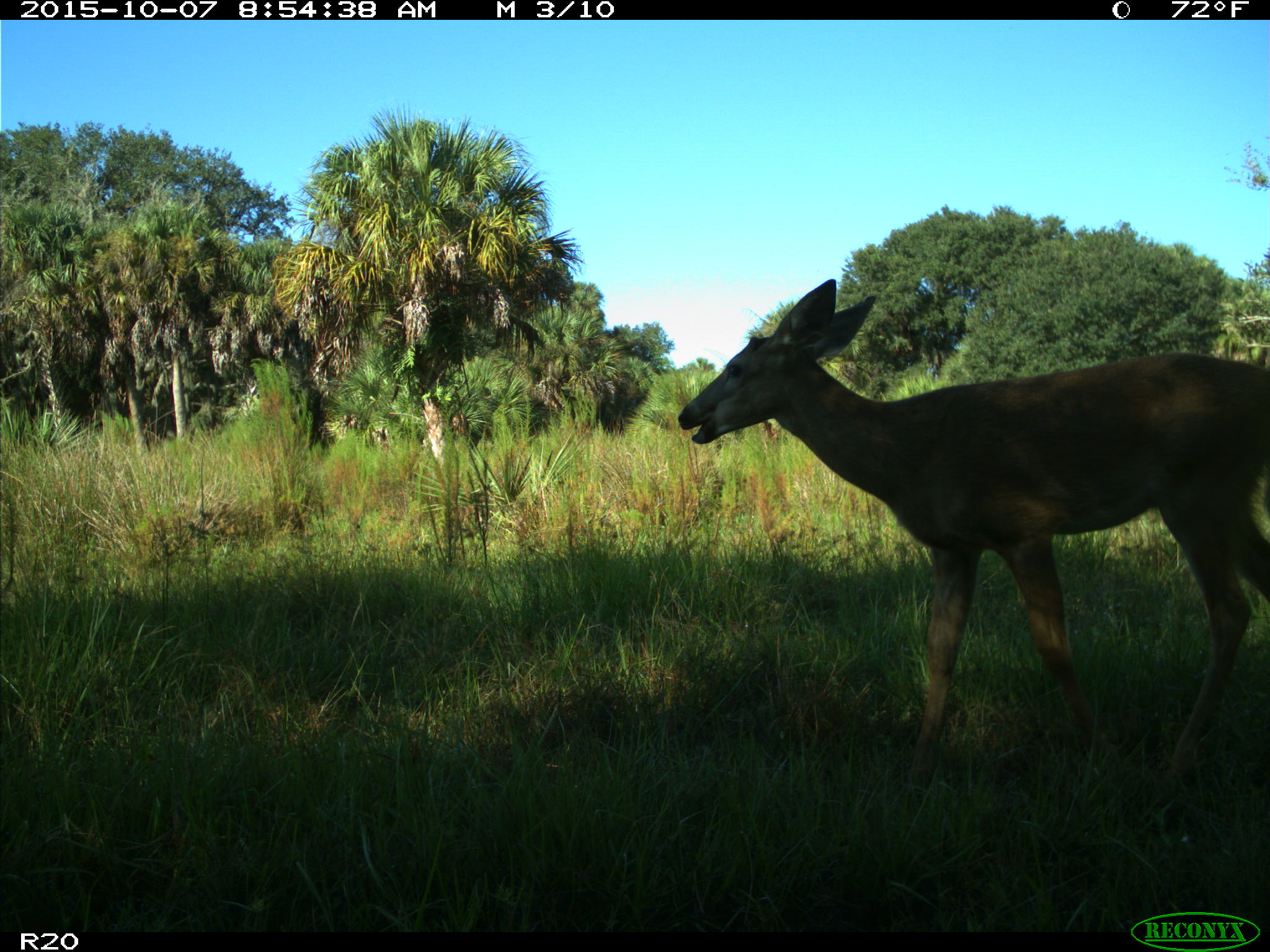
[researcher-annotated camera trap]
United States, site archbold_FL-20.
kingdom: Animalia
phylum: Chordata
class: Mammalia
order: Artiodactyla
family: Cervidae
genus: Odocoileus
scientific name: Odocoileus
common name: deer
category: unidentified deer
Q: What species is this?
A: Unidentified deer (deer) (Odocoileus).